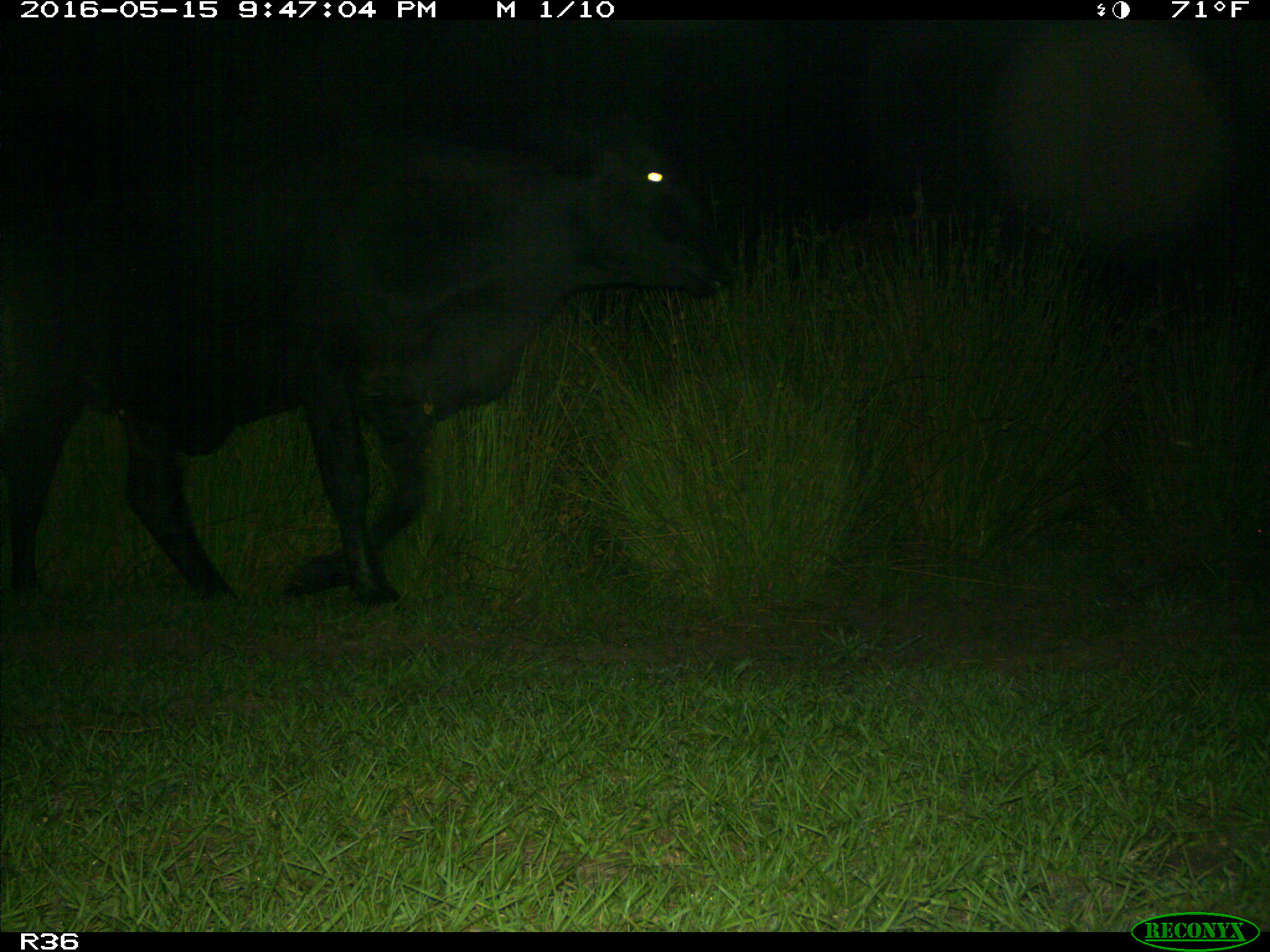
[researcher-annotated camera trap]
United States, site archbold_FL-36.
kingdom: Animalia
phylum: Chordata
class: Mammalia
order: Artiodactyla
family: Bovidae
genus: Bos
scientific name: Bos taurus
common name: domestic cow